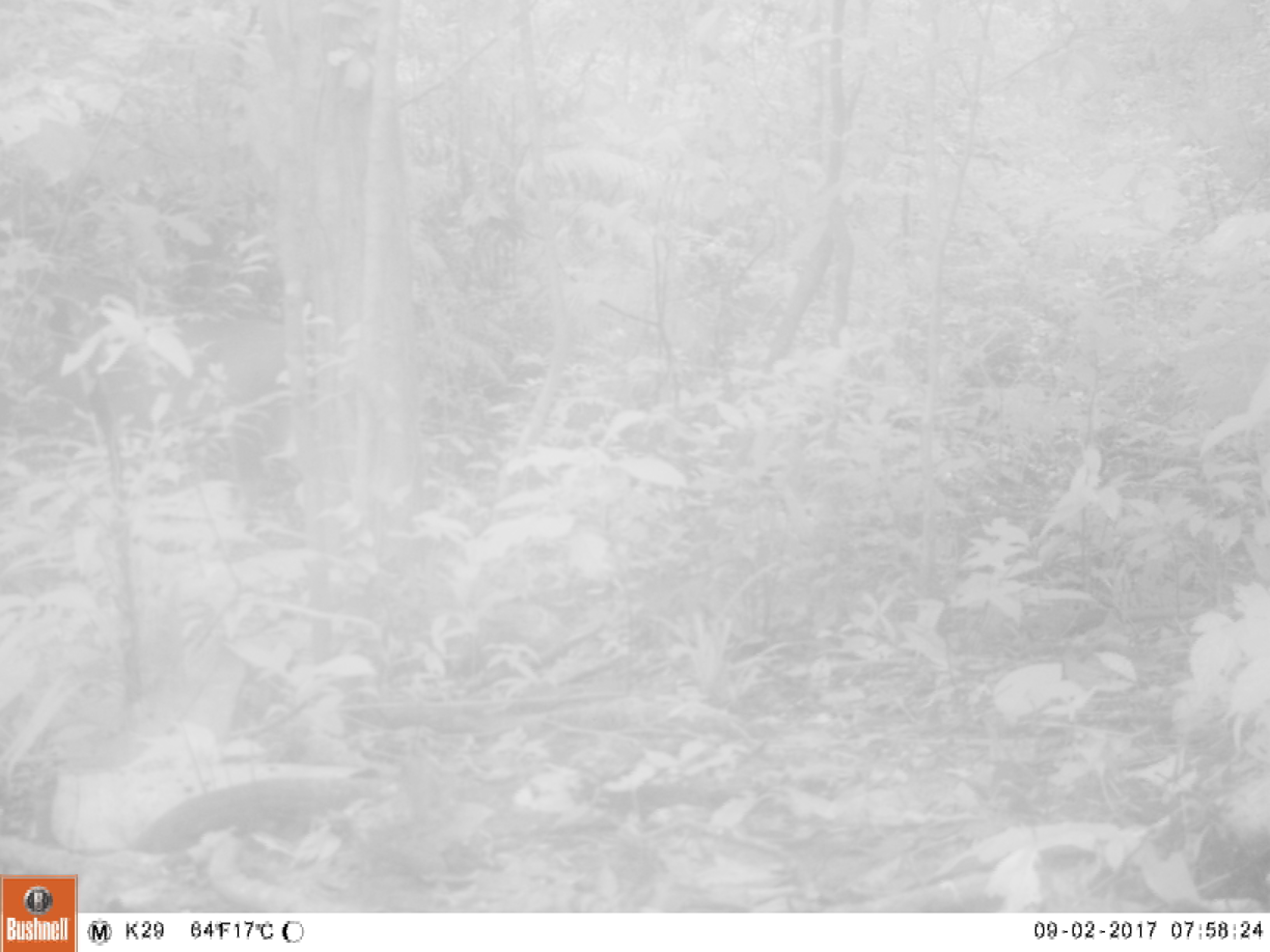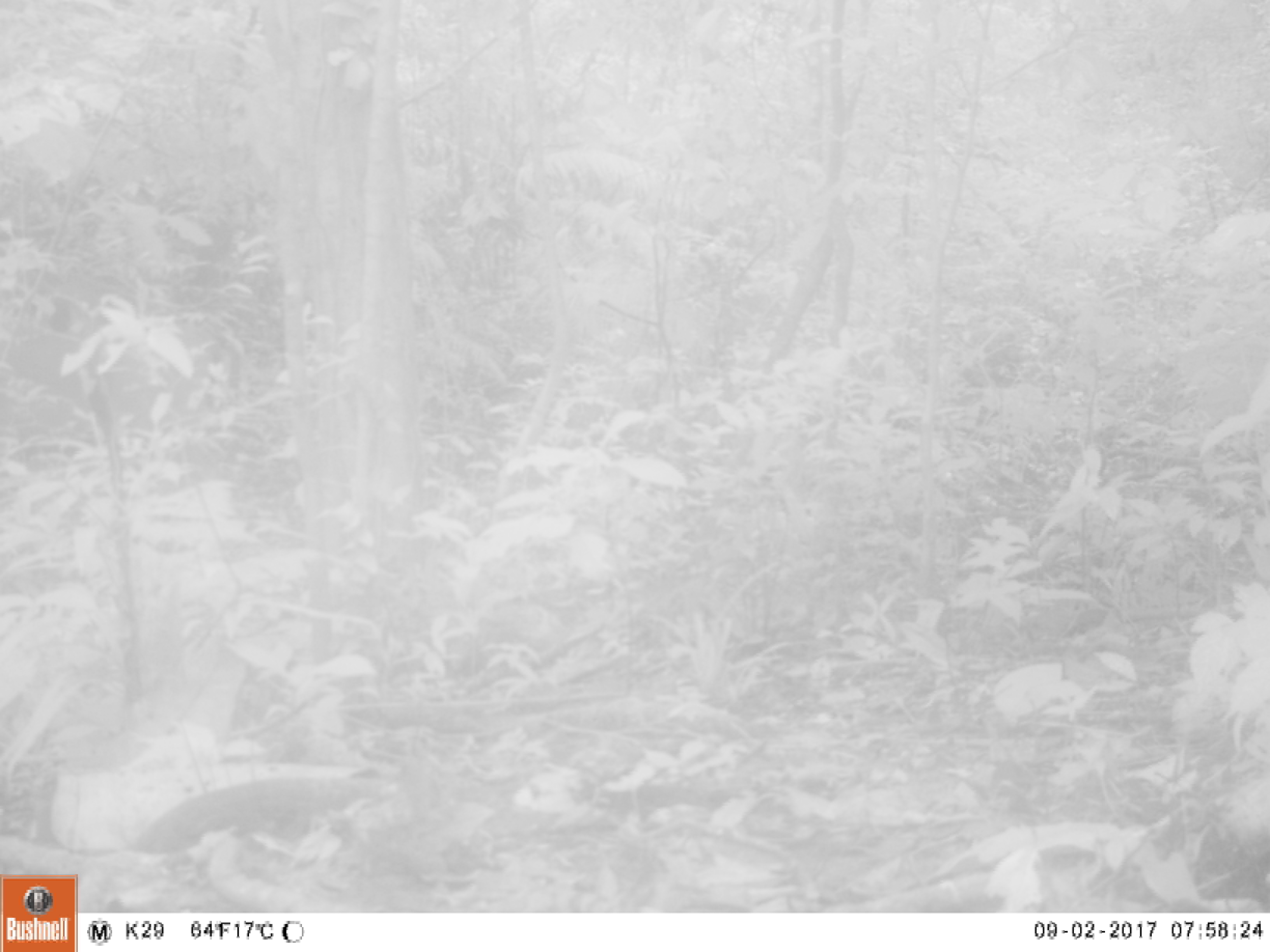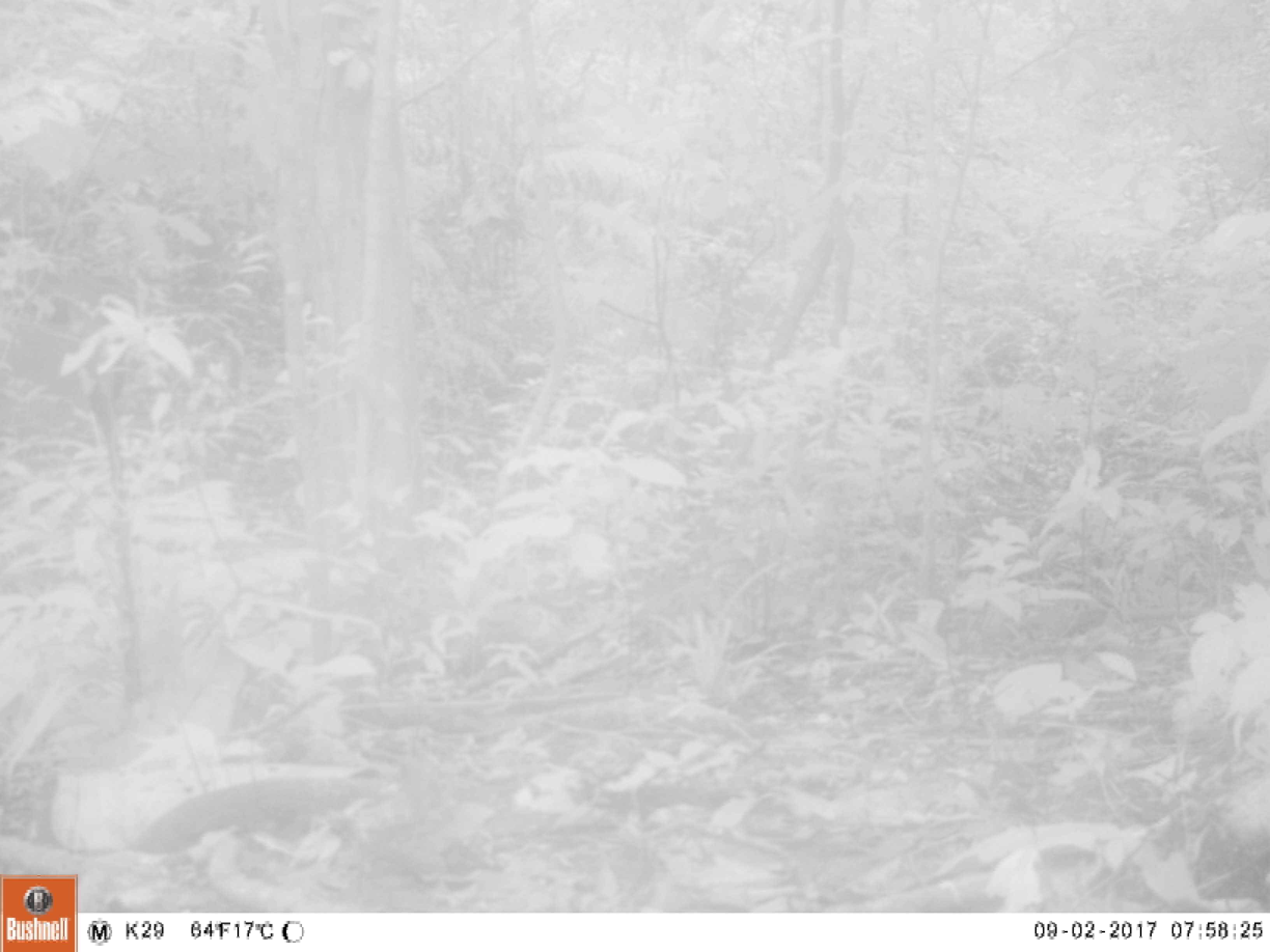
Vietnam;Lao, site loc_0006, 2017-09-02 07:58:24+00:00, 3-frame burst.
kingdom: Animalia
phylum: Chordata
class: Mammalia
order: Artiodactyla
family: Cervidae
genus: Rusa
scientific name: Rusa unicolor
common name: sambar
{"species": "sambar (Rusa unicolor)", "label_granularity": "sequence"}